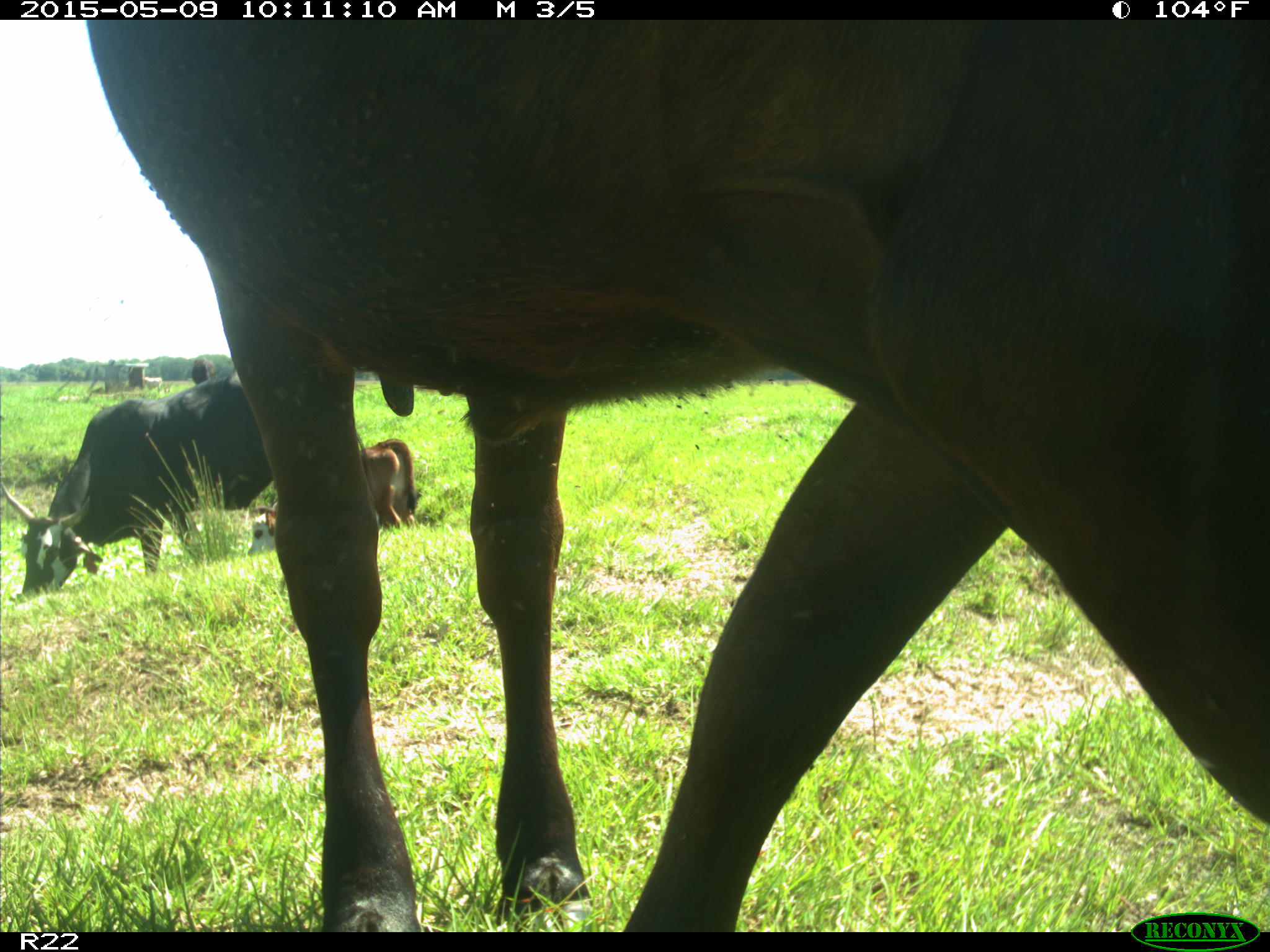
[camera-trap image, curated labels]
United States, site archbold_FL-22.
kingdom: Animalia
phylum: Chordata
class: Mammalia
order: Artiodactyla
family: Bovidae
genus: Bos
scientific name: Bos taurus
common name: domestic cow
Bos taurus (domestic cow).